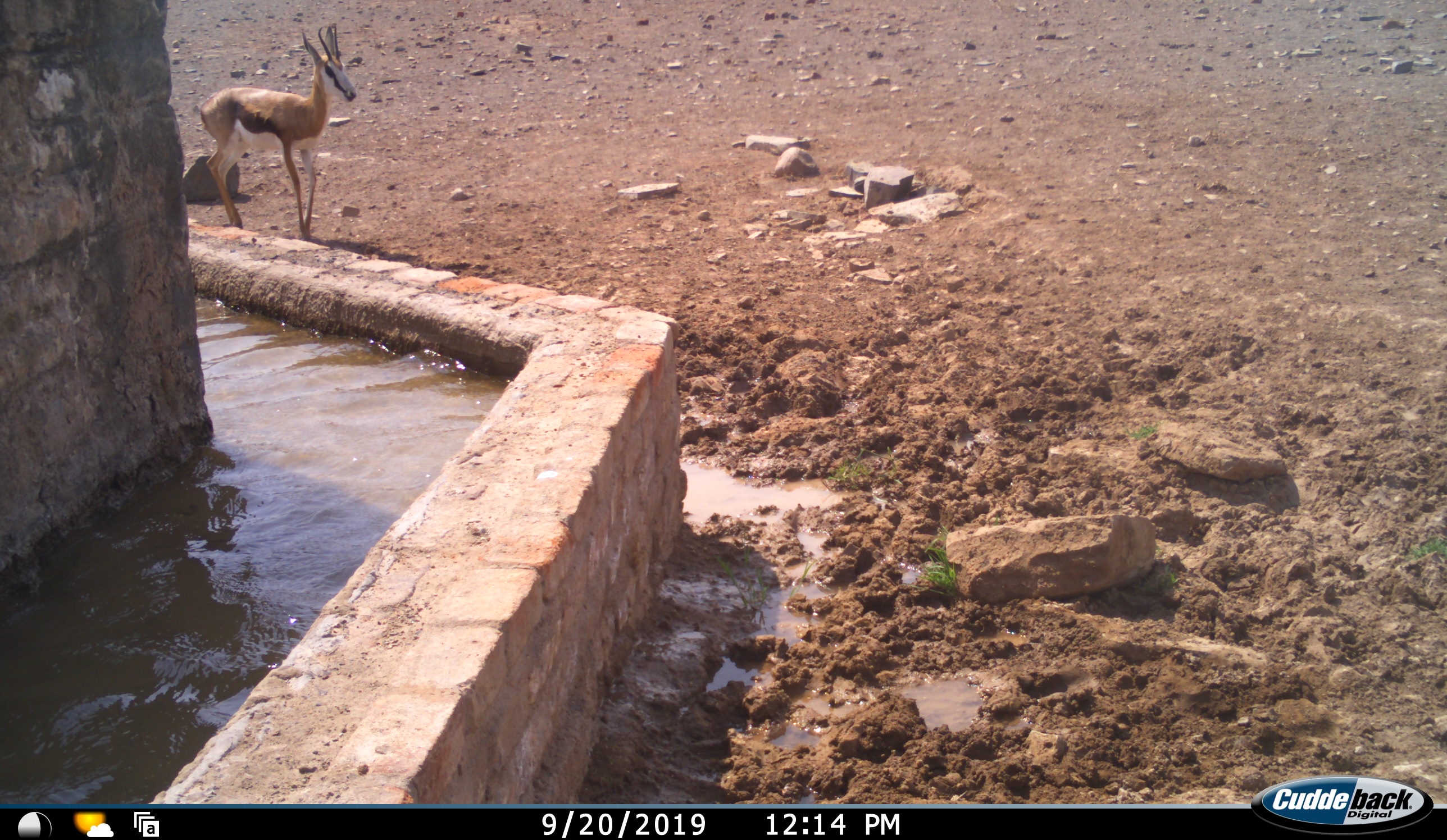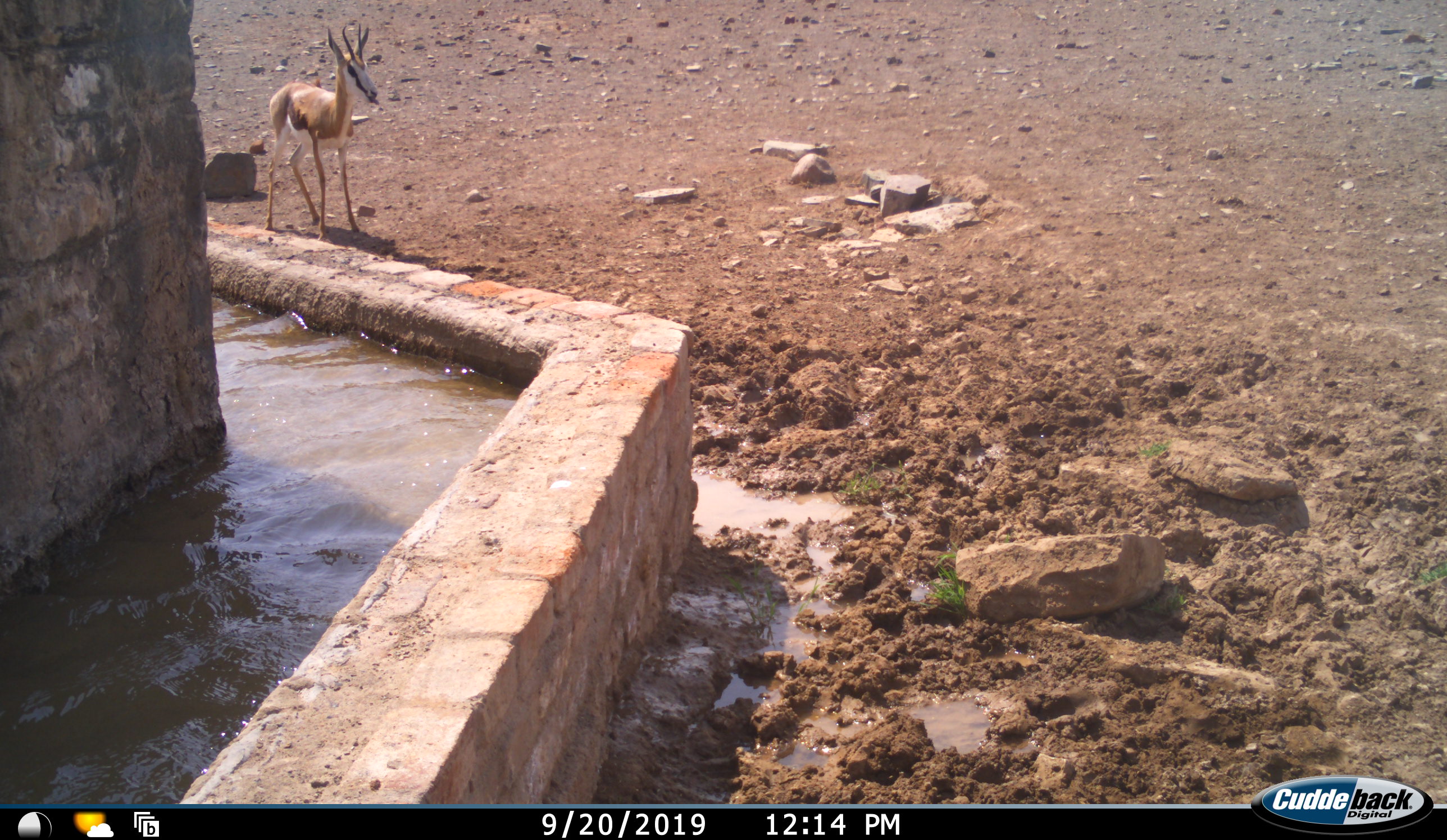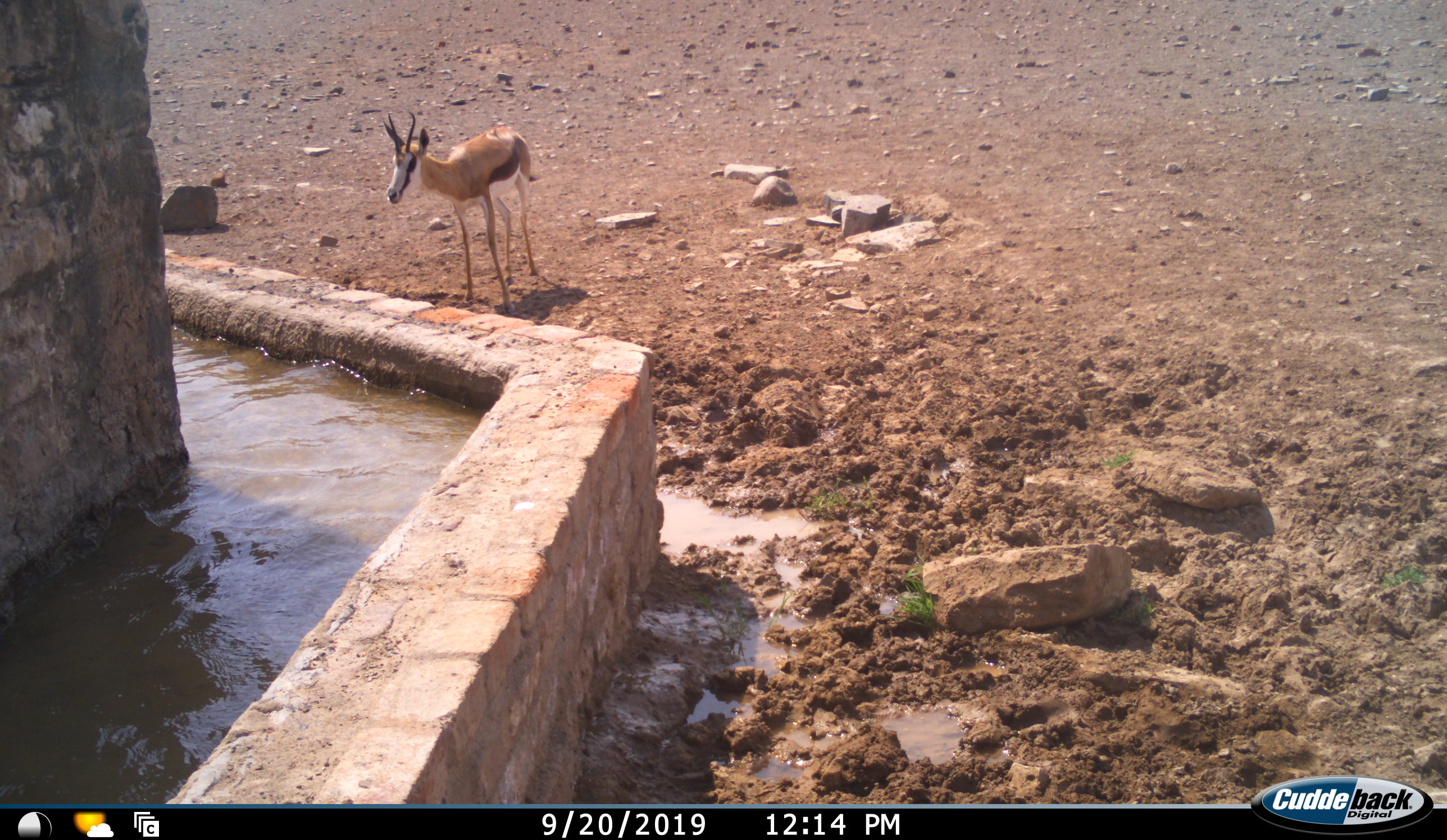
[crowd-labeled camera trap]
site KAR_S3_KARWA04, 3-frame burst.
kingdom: Animalia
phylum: Chordata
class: Mammalia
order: Artiodactyla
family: Bovidae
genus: Antidorcas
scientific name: Antidorcas marsupialis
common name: springbok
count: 1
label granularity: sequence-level